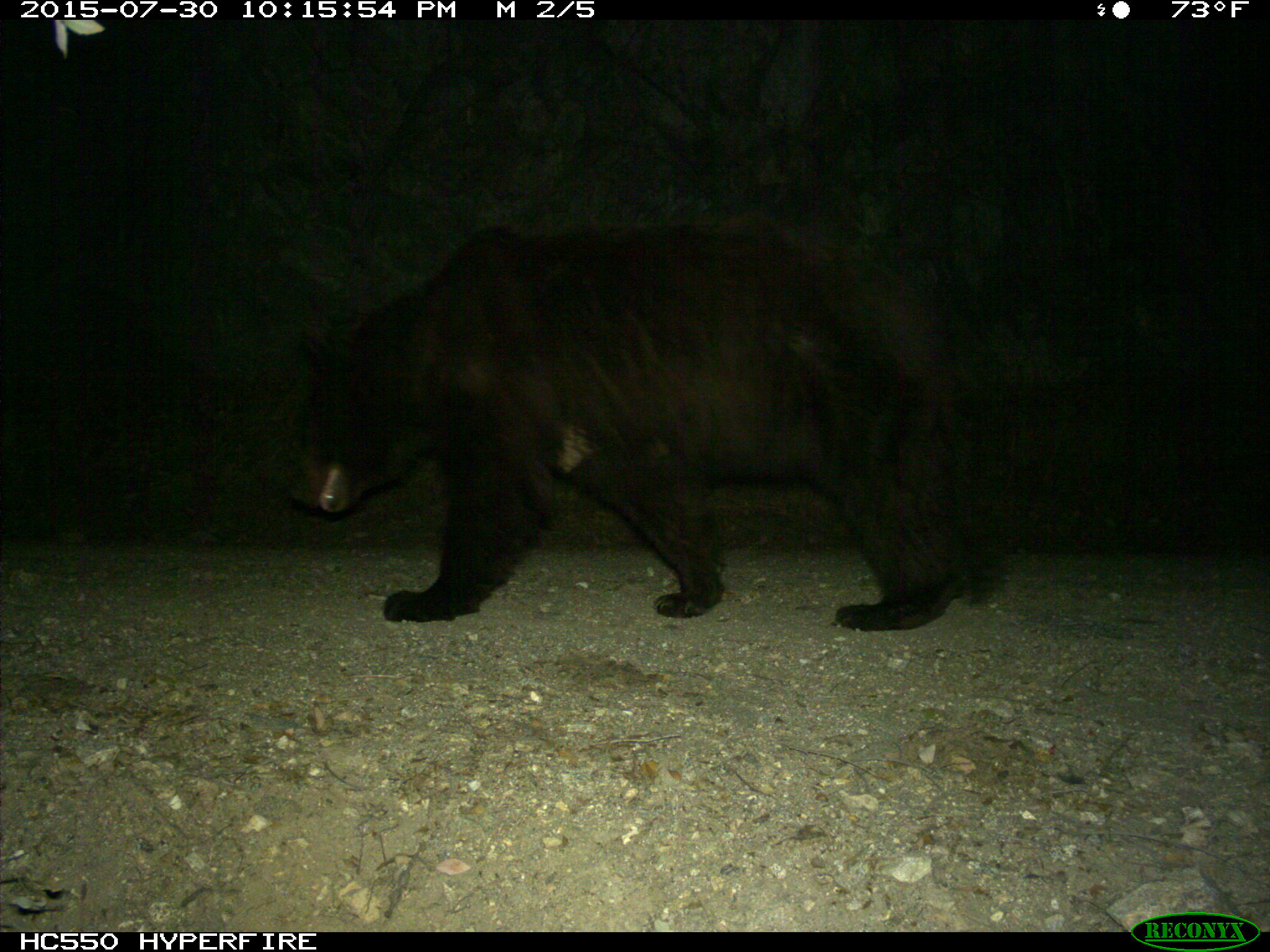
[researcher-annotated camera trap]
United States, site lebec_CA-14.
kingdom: Animalia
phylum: Chordata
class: Mammalia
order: Carnivora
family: Ursidae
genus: Ursus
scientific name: Ursus americanus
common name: american black bear